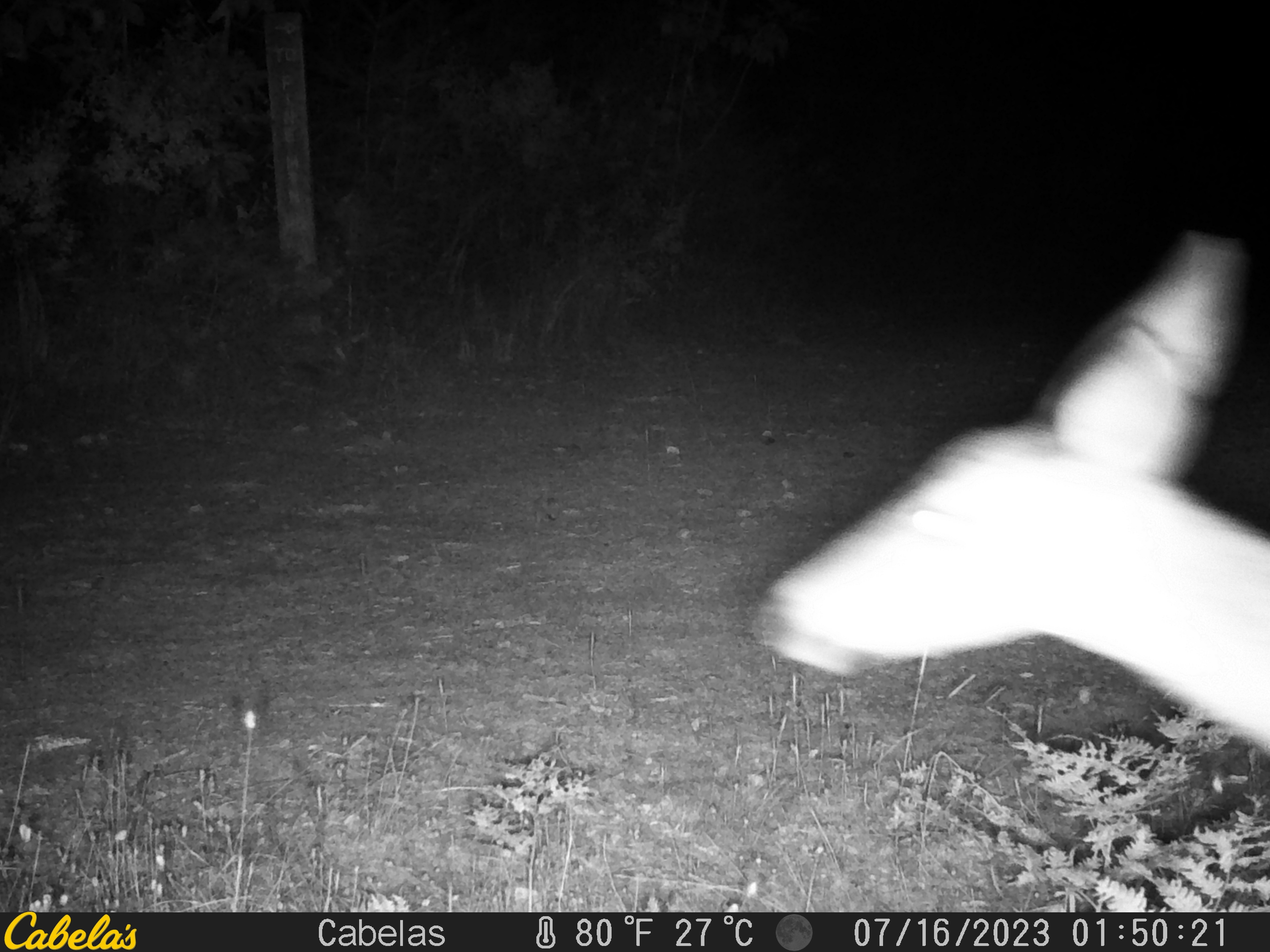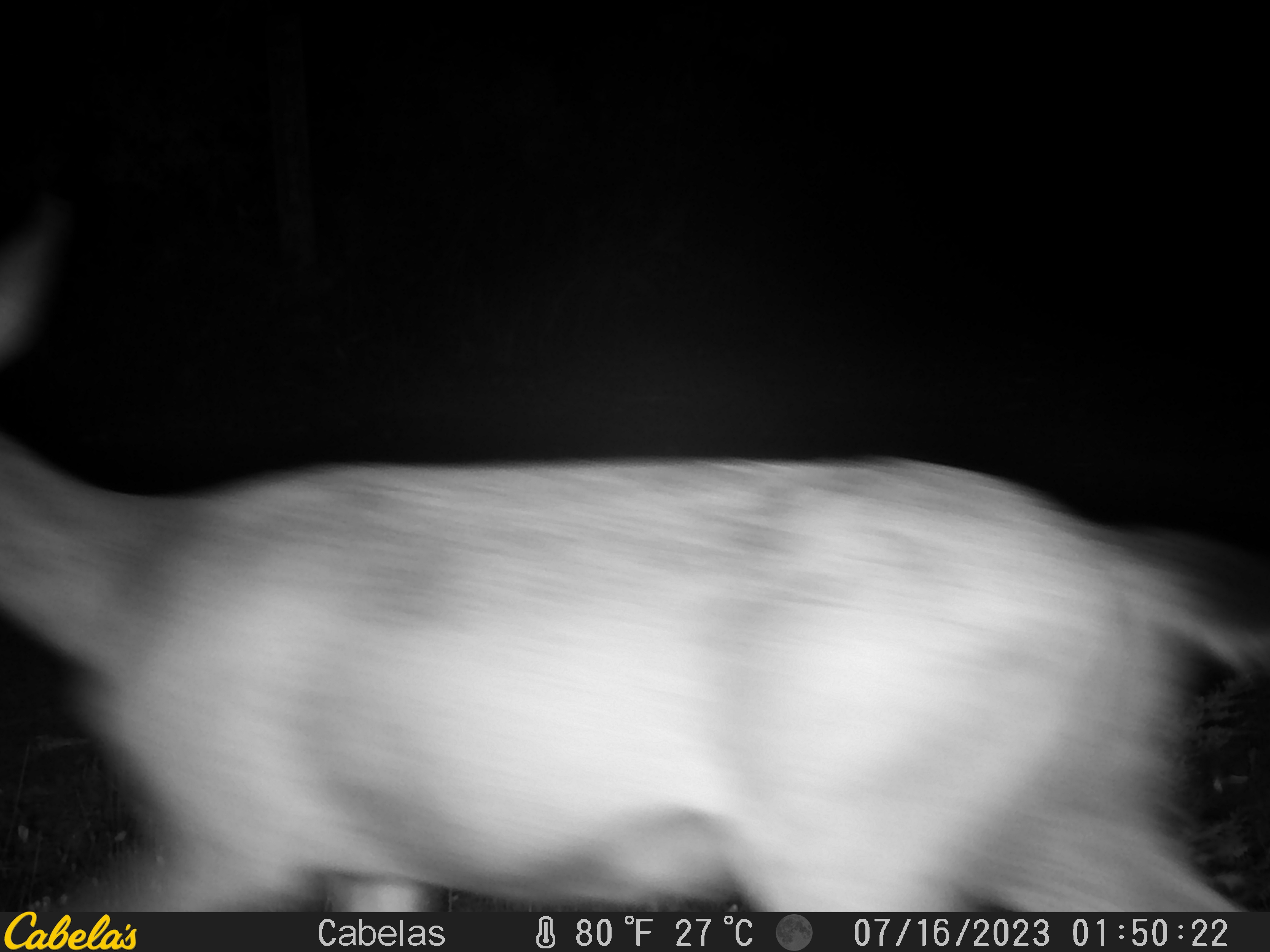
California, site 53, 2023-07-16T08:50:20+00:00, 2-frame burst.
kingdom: Animalia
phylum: Chordata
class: Mammalia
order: Artiodactyla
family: Cervidae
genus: Odocoileus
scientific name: Odocoileus hemionus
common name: mule deer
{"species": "mule deer (Odocoileus hemionus)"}